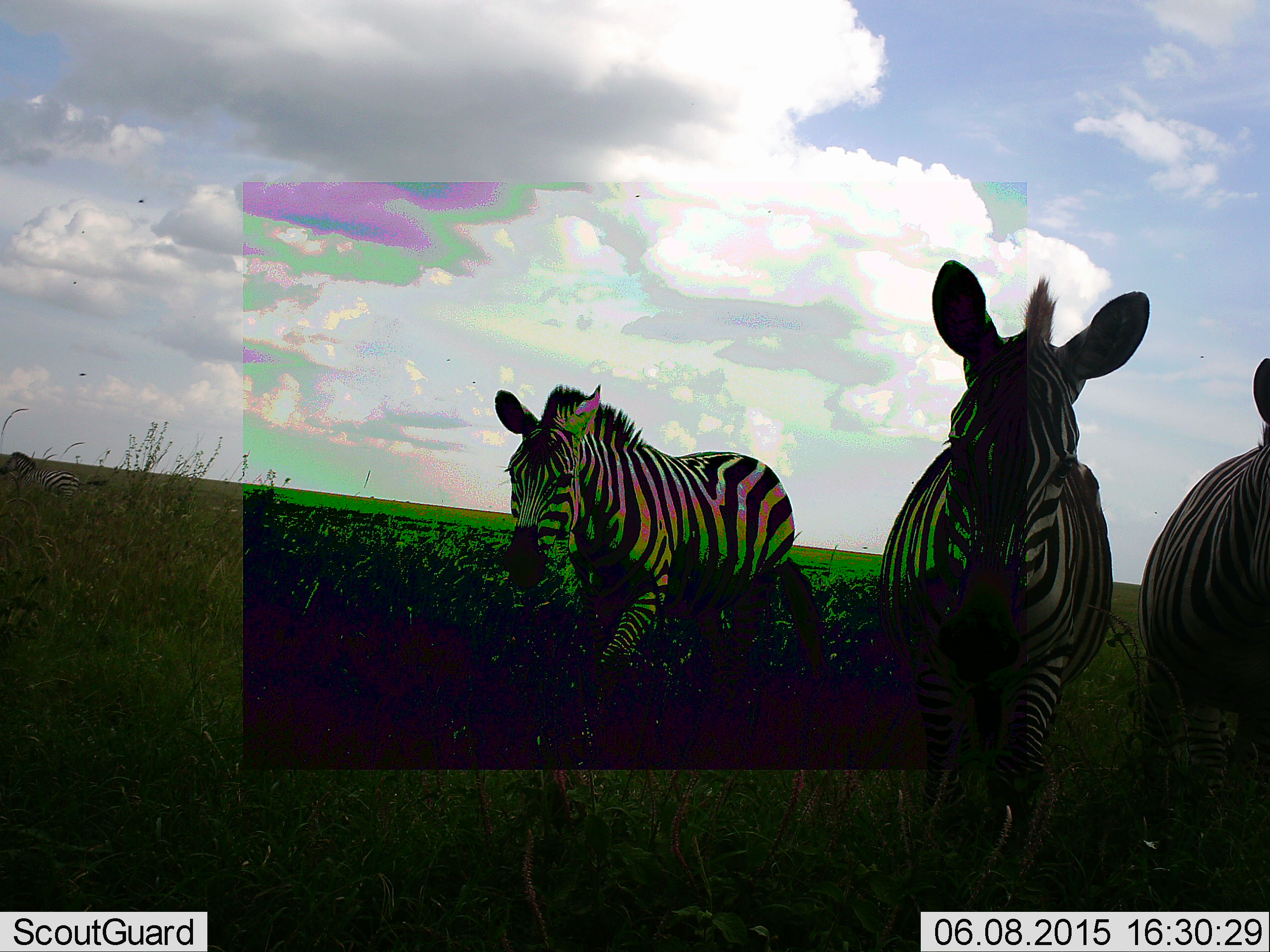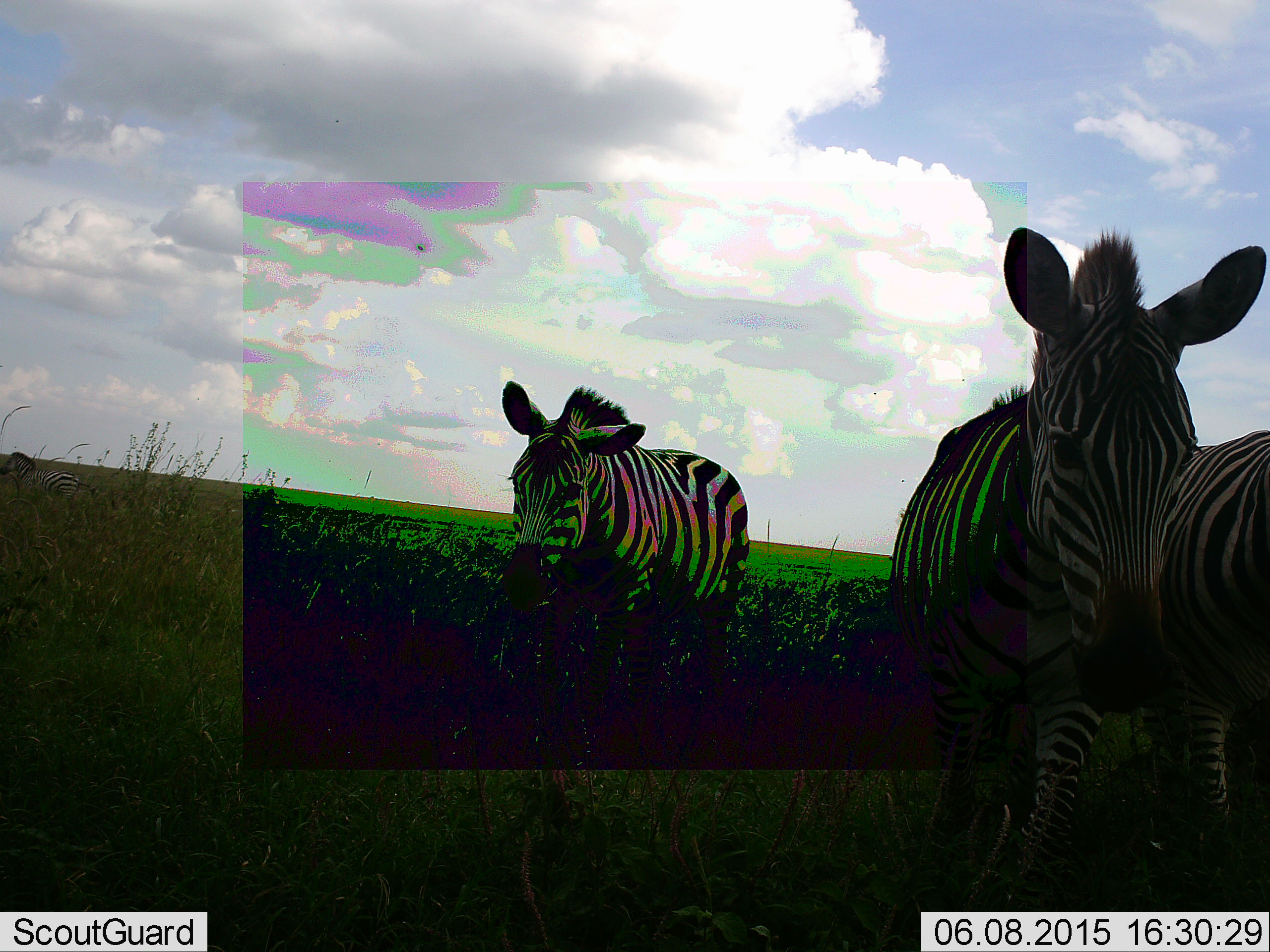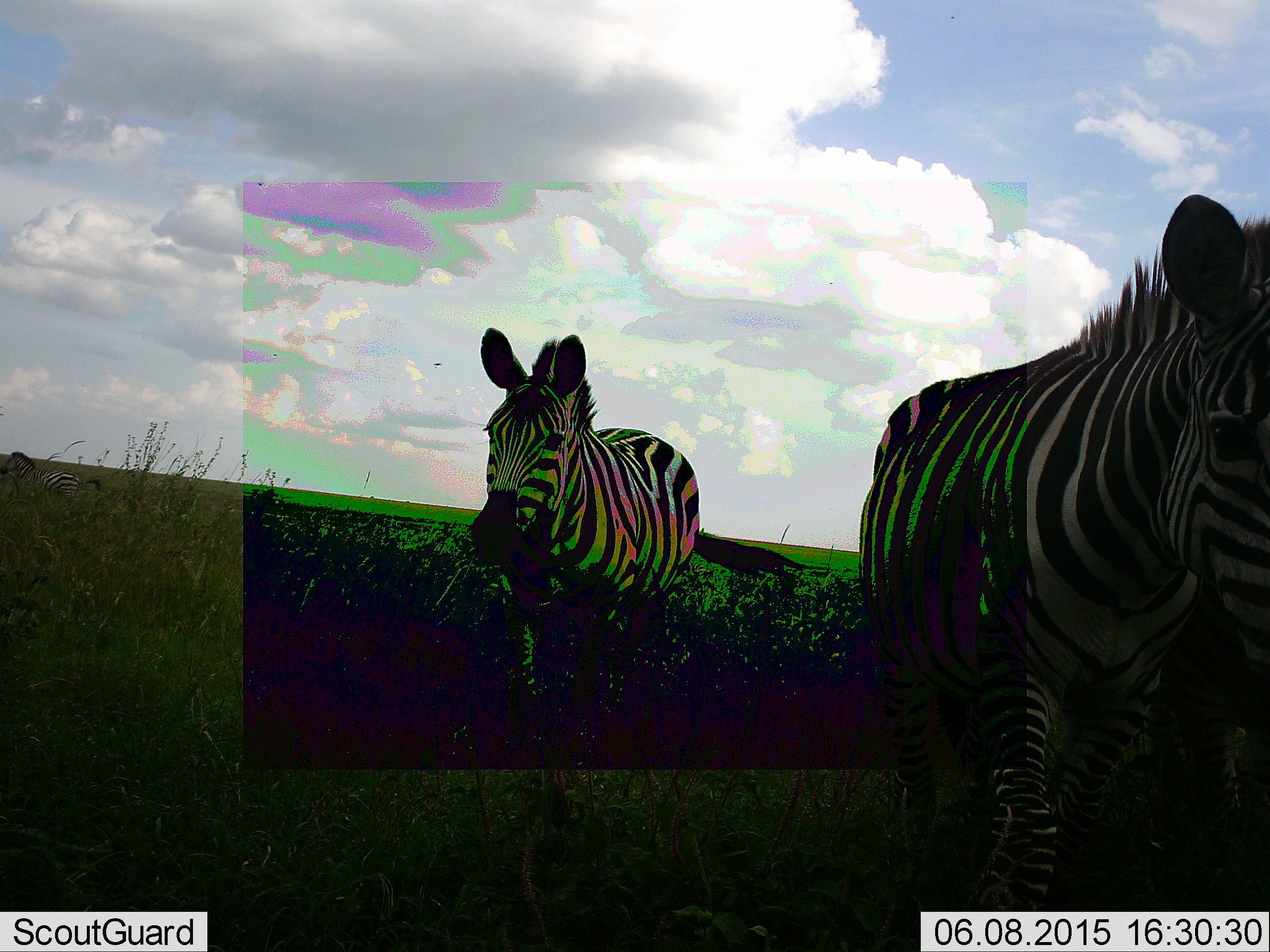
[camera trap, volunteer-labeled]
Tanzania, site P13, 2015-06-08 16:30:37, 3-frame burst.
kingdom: Animalia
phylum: Chordata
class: Mammalia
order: Perissodactyla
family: Equidae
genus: Equus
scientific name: Equus quagga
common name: plains zebra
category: zebra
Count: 3.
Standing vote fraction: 45%.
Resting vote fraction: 0%.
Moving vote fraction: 100%.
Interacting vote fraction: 0%.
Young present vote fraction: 0%.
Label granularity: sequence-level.